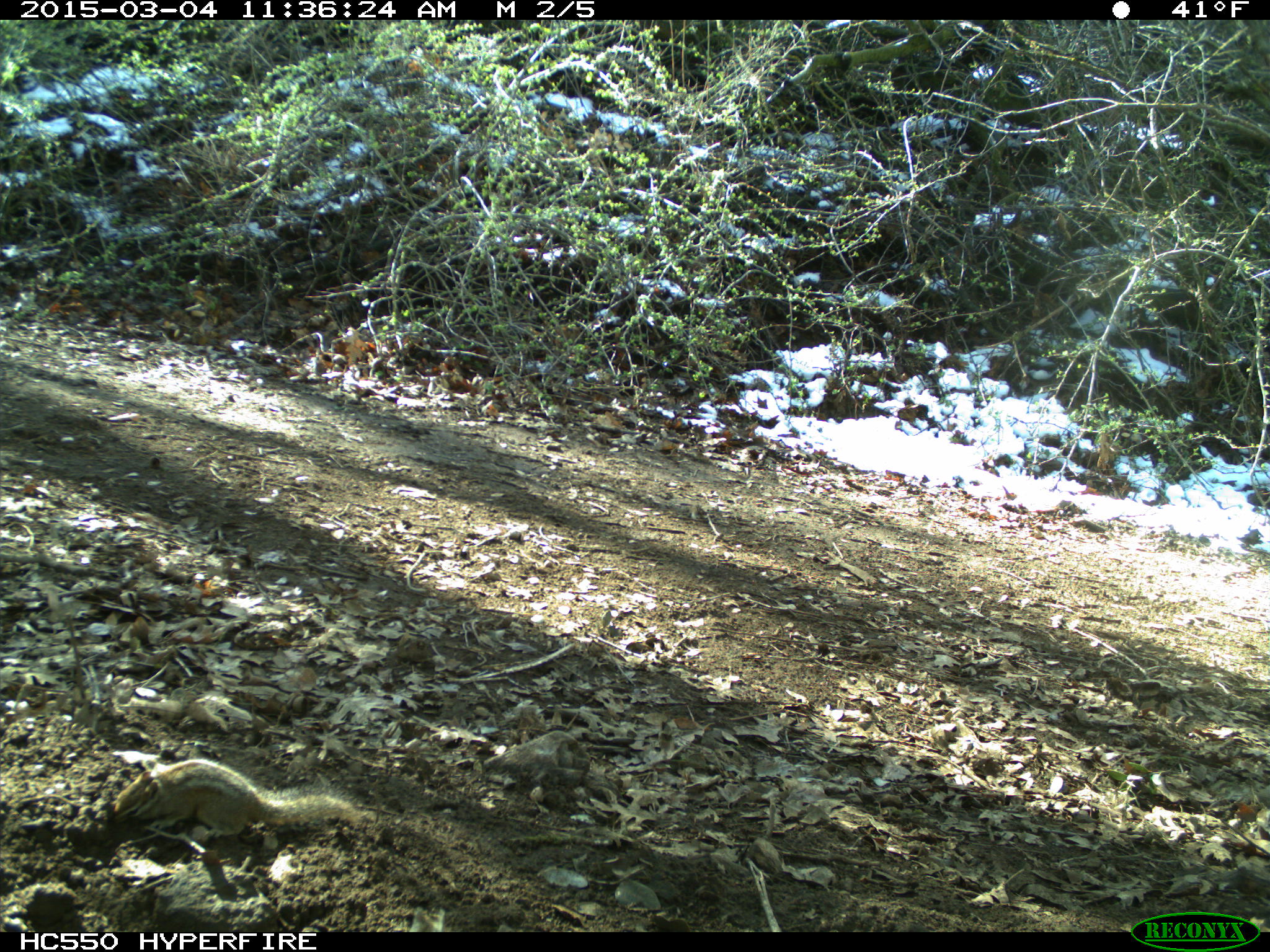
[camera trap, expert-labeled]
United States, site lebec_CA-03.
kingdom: Animalia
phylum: Chordata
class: Mammalia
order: Rodentia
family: Sciuridae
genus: Tamias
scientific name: Tamias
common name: chipmunk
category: unidentified chipmunk